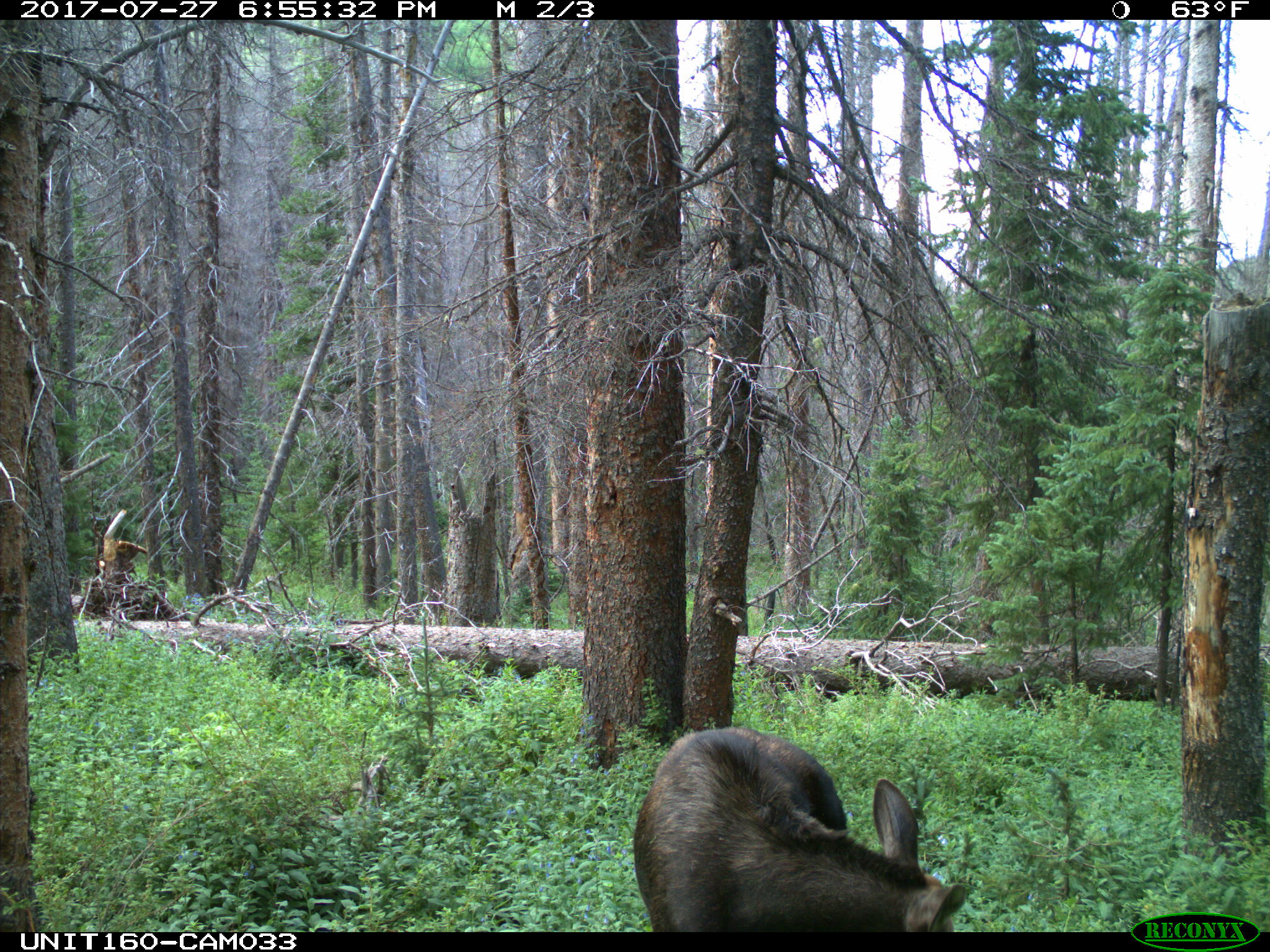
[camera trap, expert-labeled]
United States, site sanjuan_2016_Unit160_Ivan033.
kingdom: Animalia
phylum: Chordata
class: Mammalia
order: Artiodactyla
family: Cervidae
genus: Alces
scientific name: Alces alces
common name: moose